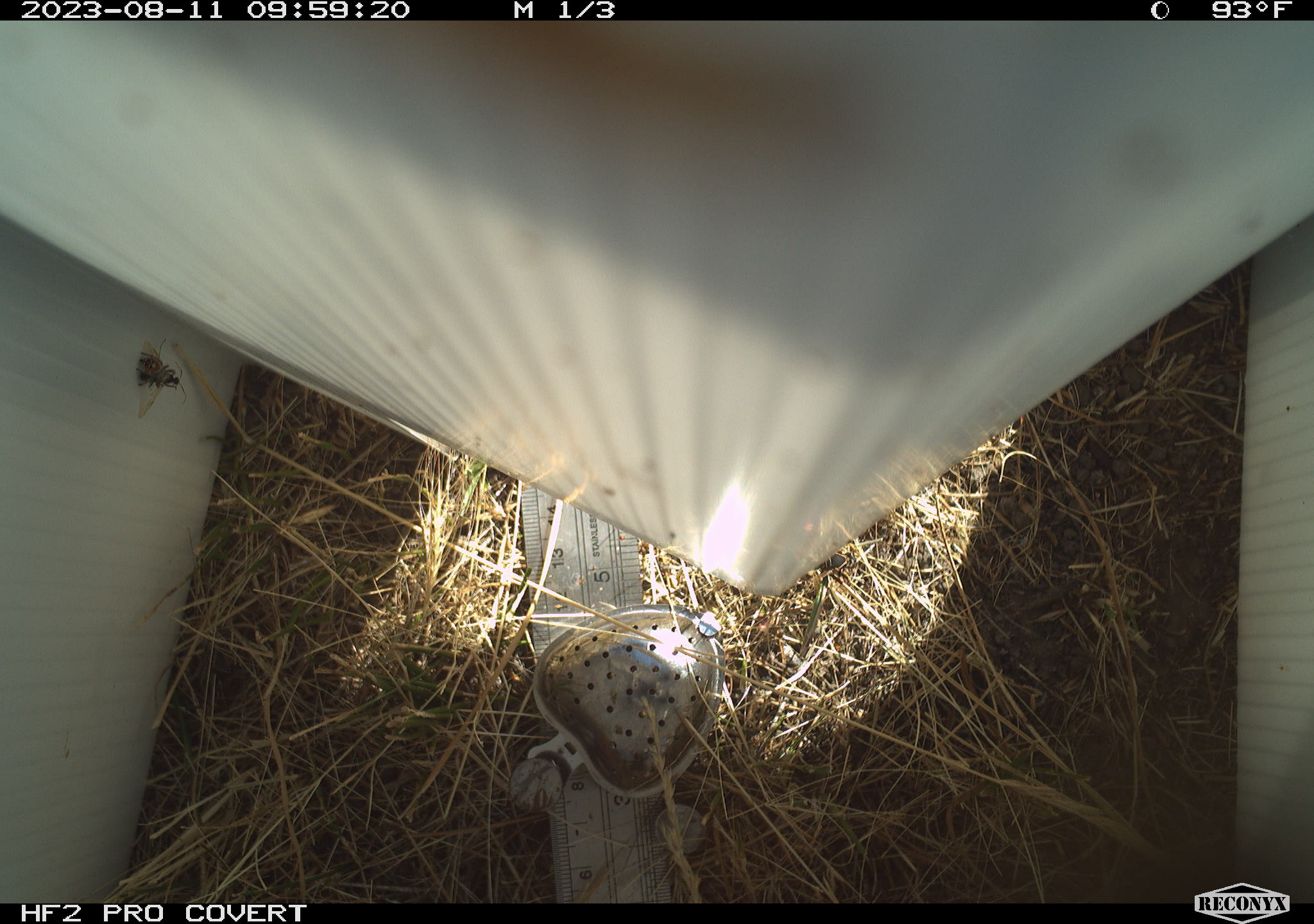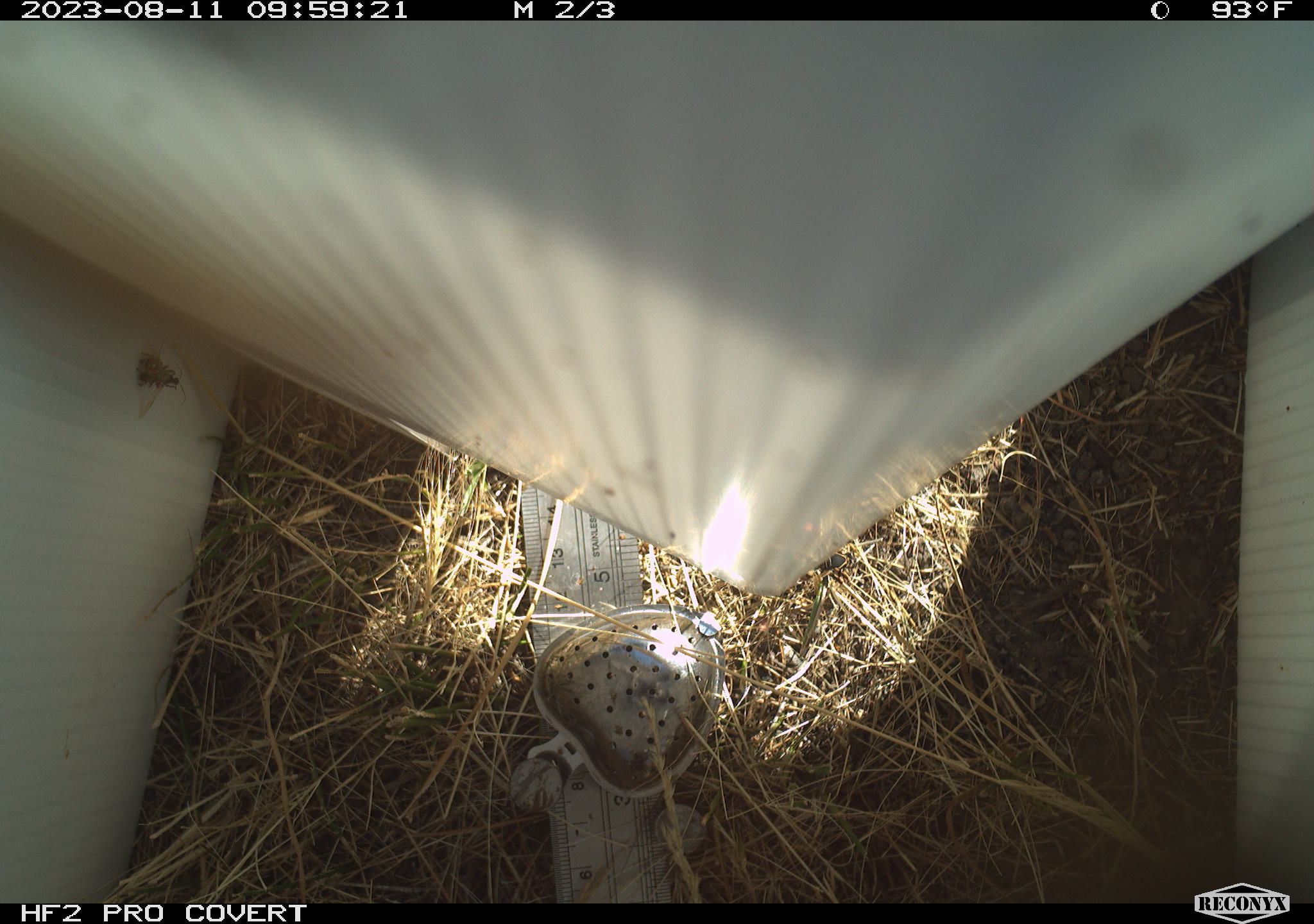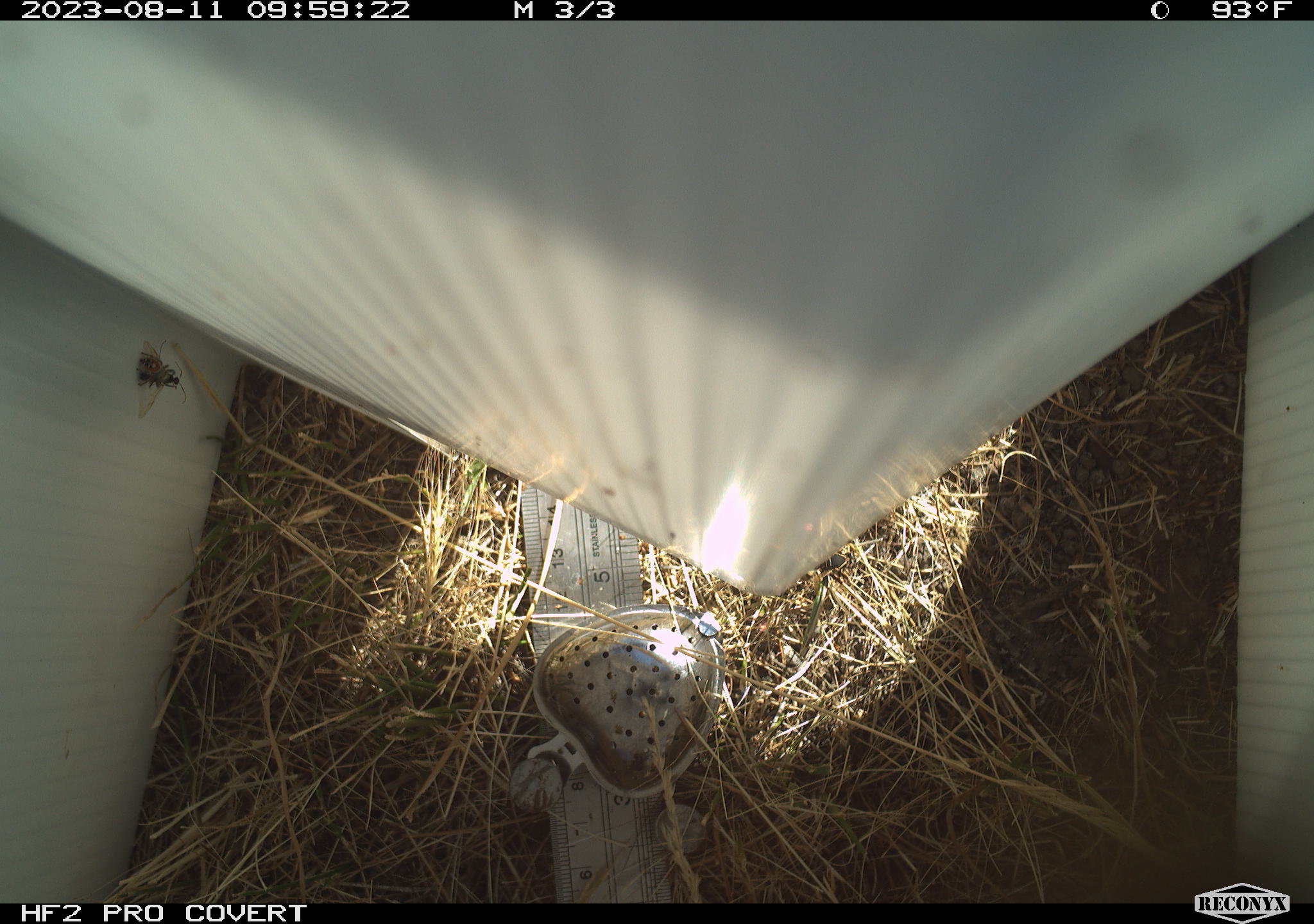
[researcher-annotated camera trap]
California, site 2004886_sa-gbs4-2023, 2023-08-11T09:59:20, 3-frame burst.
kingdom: Animalia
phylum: Arthropoda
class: Insecta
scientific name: Insecta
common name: insect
Insect (Insecta).